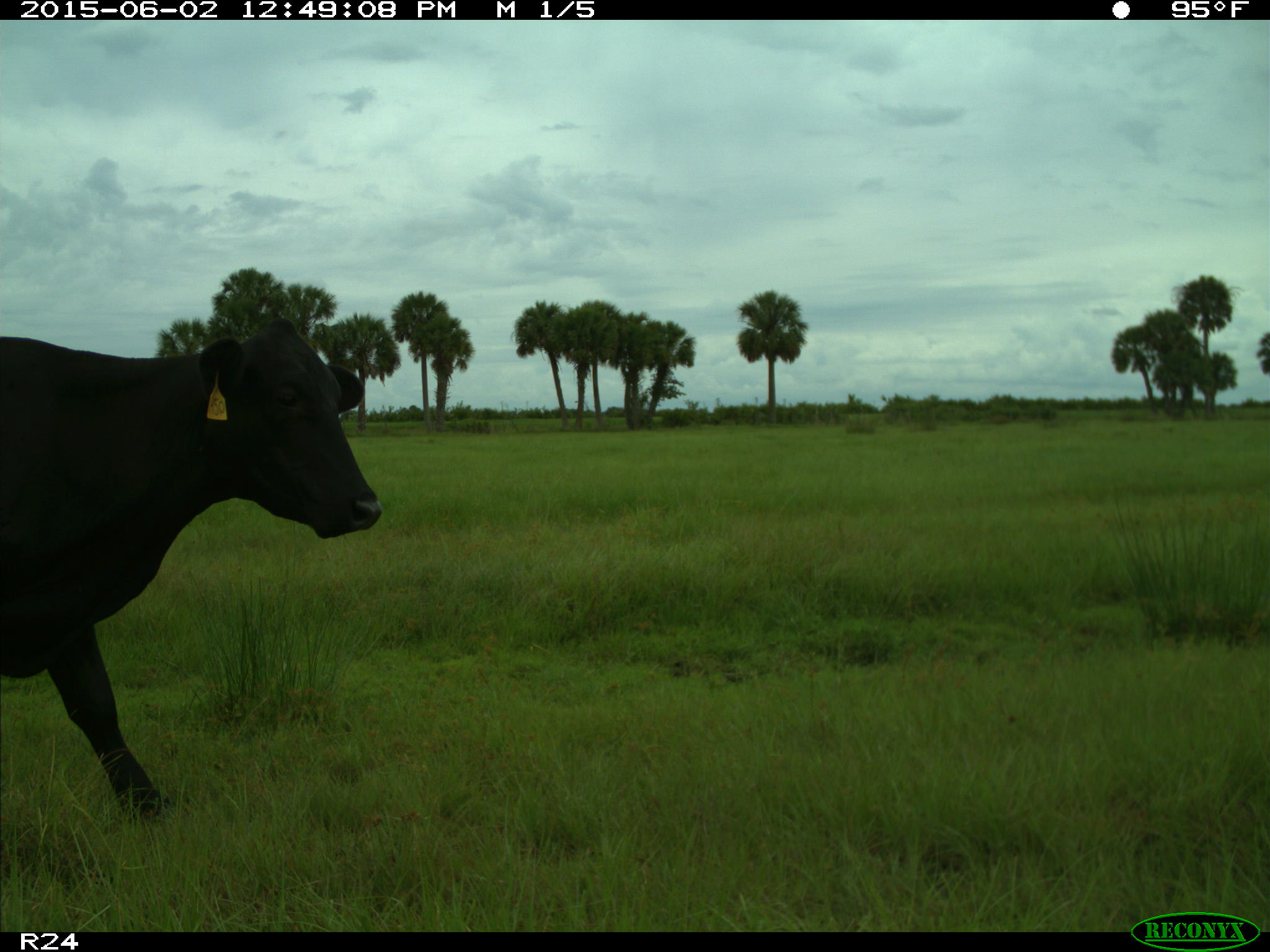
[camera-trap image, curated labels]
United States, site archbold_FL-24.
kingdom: Animalia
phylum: Chordata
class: Mammalia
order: Artiodactyla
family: Bovidae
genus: Bos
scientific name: Bos taurus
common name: domestic cow